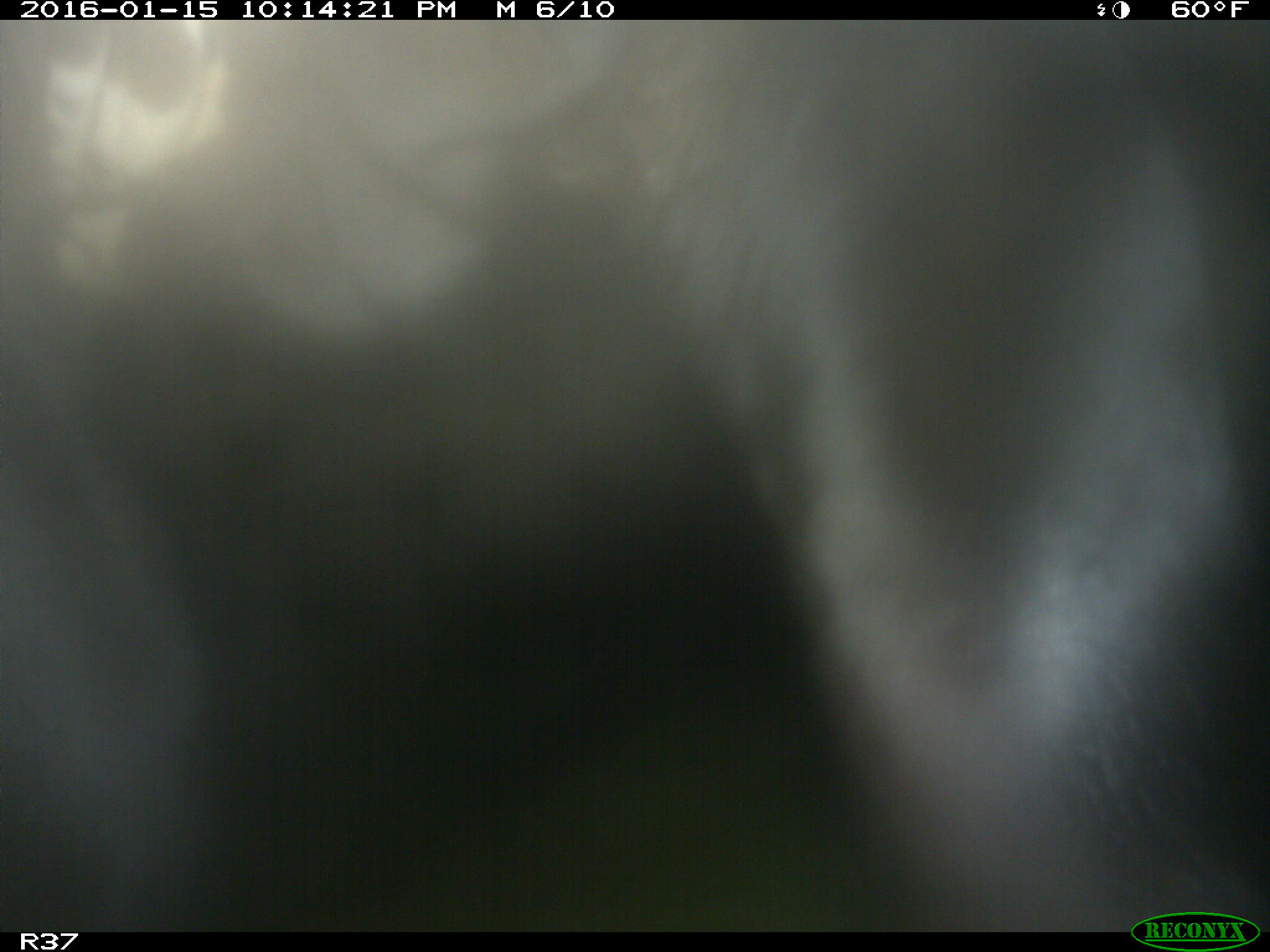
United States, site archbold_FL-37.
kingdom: Animalia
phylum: Chordata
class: Mammalia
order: Artiodactyla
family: Bovidae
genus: Bos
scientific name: Bos taurus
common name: domestic cow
Bos taurus (domestic cow).